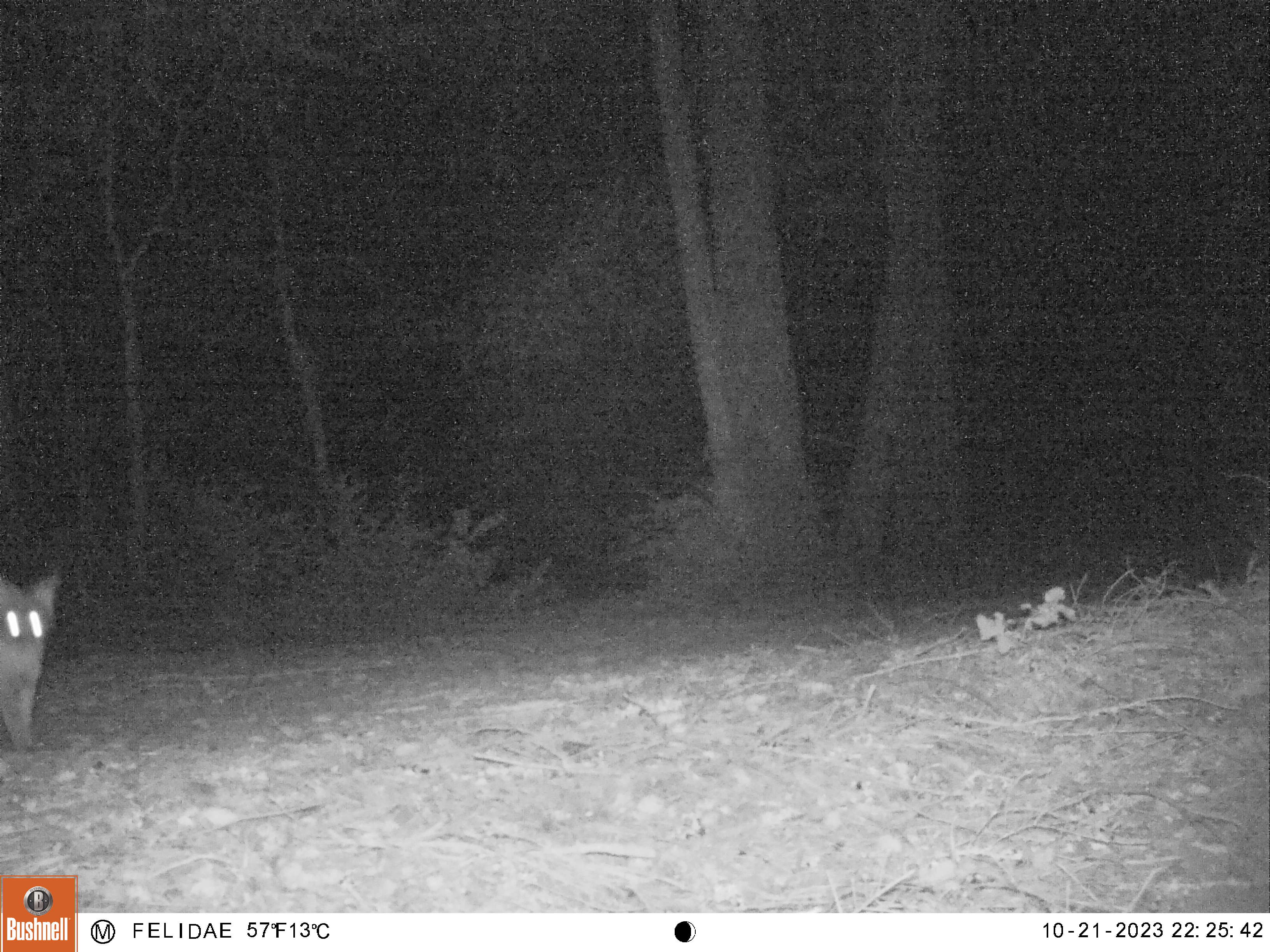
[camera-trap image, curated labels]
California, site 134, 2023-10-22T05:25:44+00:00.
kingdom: Animalia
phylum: Chordata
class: Mammalia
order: Carnivora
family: Canidae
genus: Urocyon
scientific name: Urocyon cinereoargenteus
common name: gray fox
Gray fox (Urocyon cinereoargenteus).